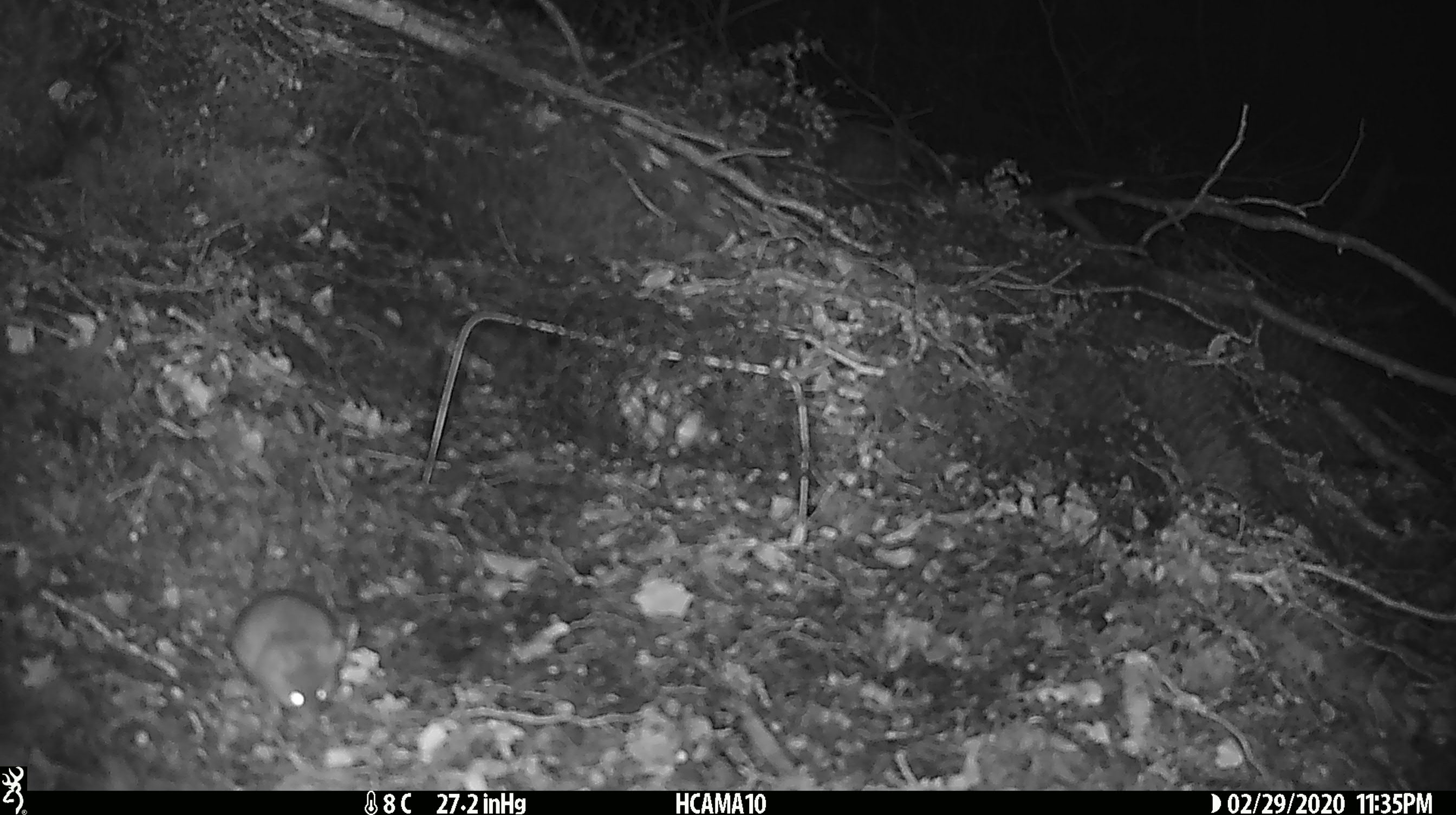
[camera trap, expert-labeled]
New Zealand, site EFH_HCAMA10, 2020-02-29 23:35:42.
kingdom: Animalia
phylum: Chordata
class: Mammalia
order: Rodentia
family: Muridae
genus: Mus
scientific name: Mus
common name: mouse